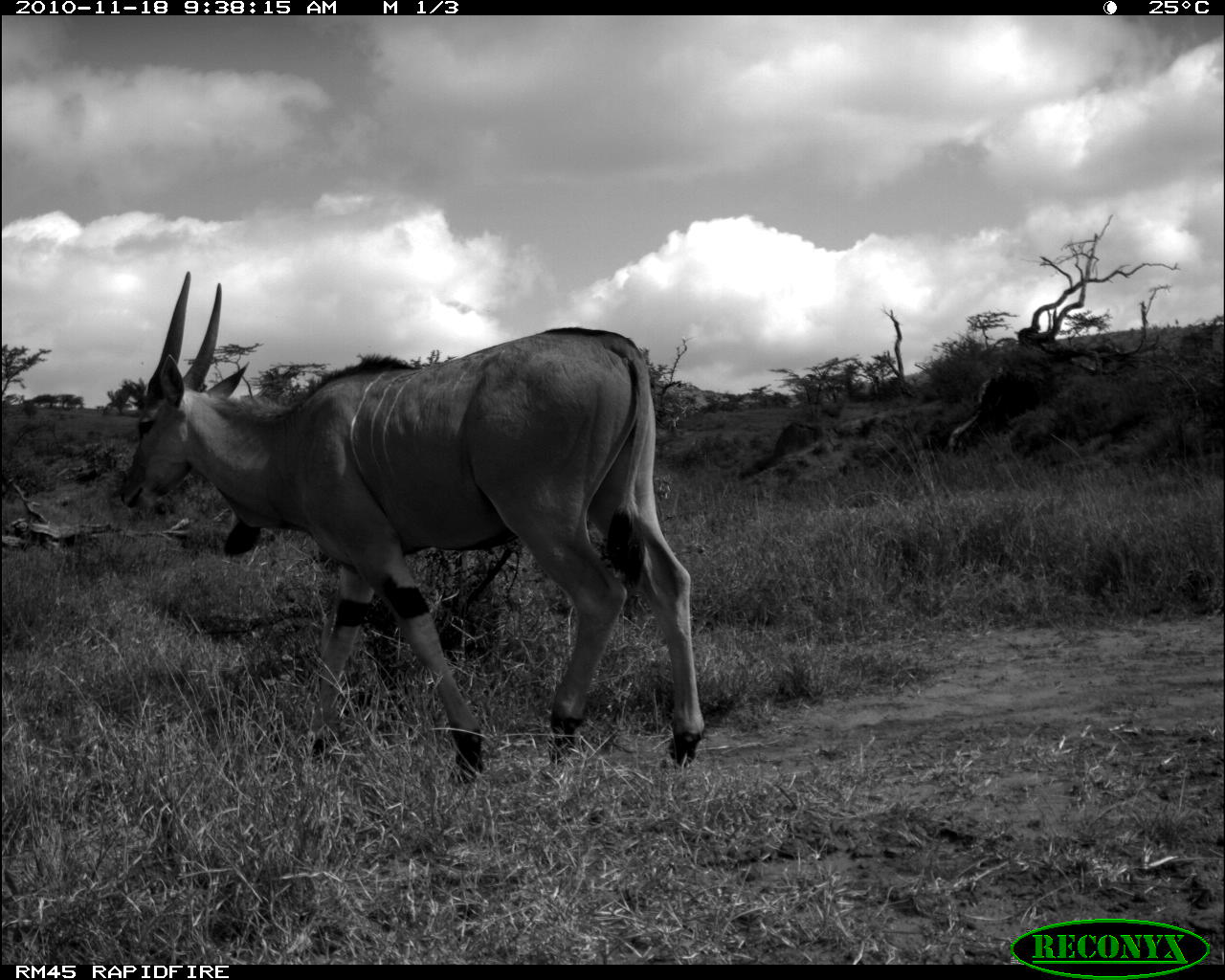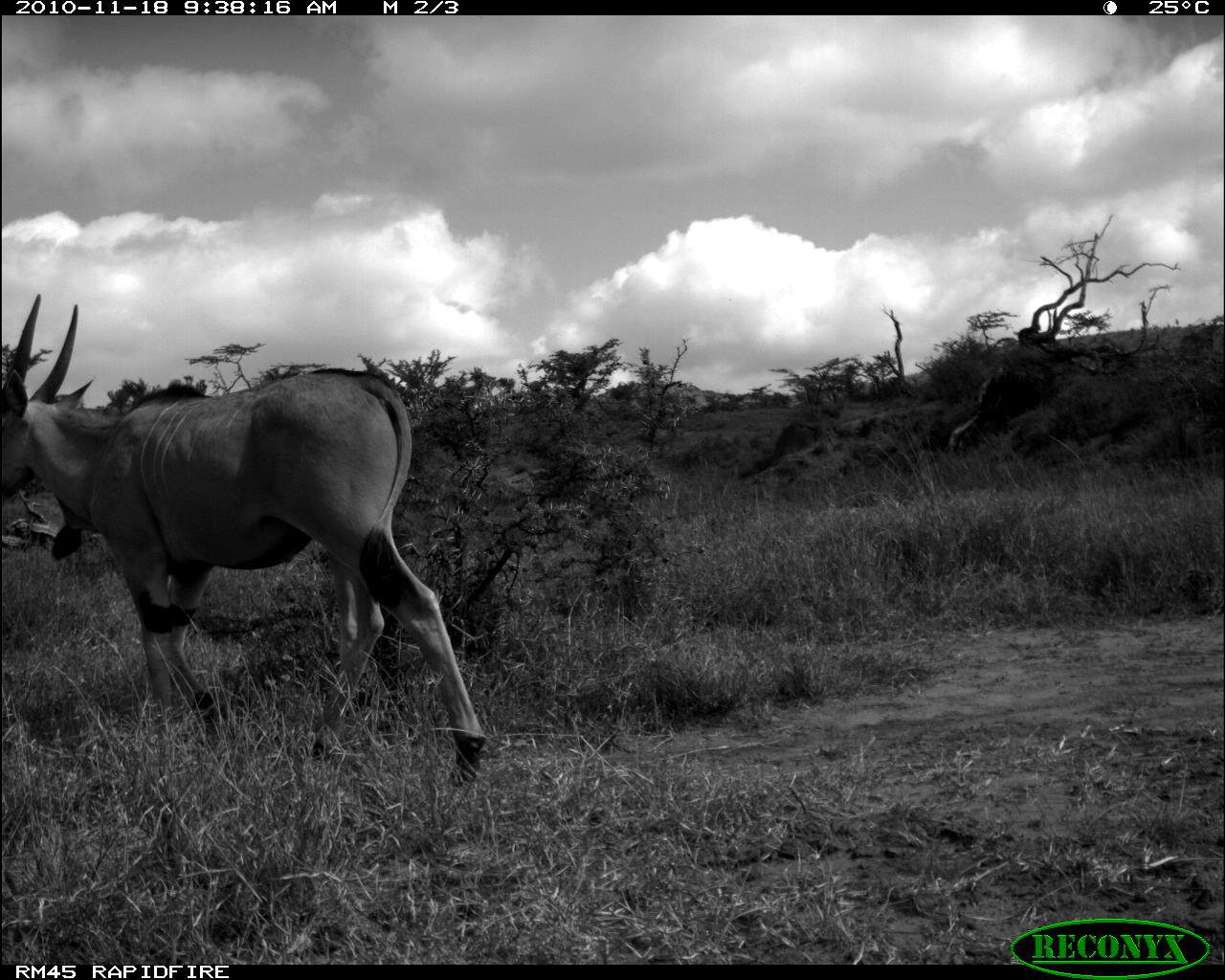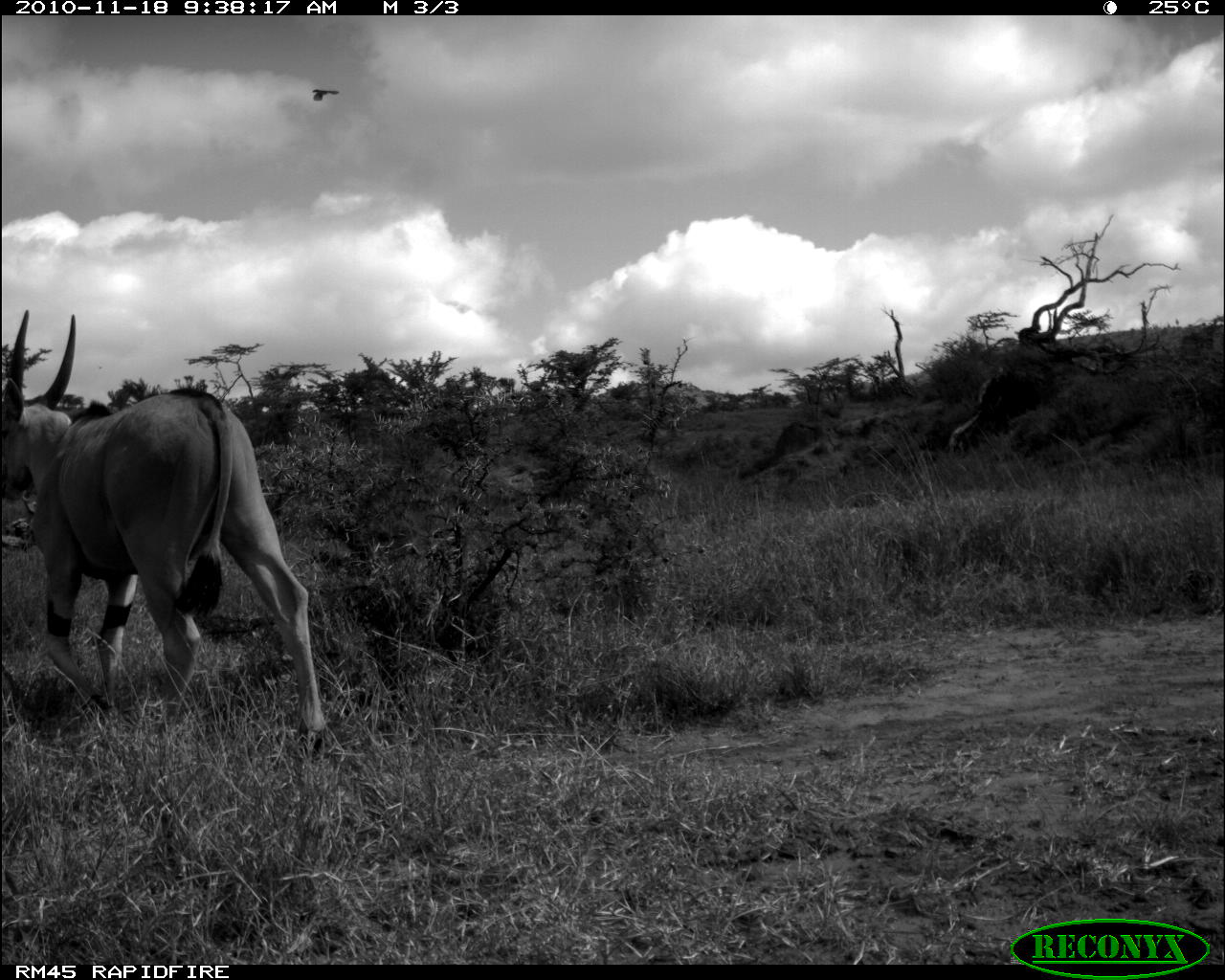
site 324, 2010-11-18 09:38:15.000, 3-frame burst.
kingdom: Animalia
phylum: Chordata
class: Mammalia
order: Artiodactyla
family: Bovidae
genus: Tragelaphus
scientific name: Tragelaphus oryx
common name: eland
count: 1